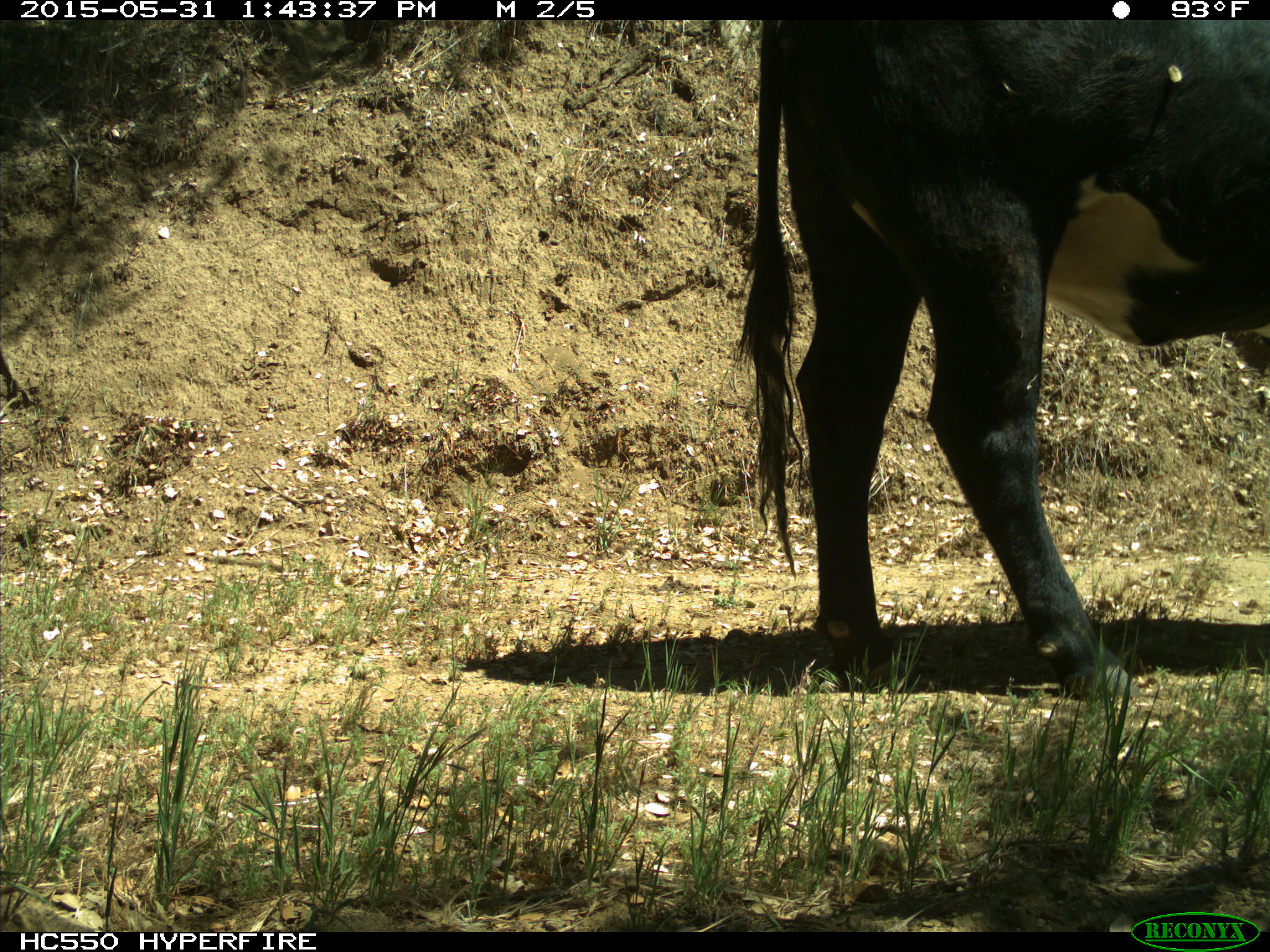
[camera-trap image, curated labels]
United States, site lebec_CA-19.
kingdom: Animalia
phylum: Chordata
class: Mammalia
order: Artiodactyla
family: Bovidae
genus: Bos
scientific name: Bos taurus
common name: domestic cow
Bos taurus (domestic cow).